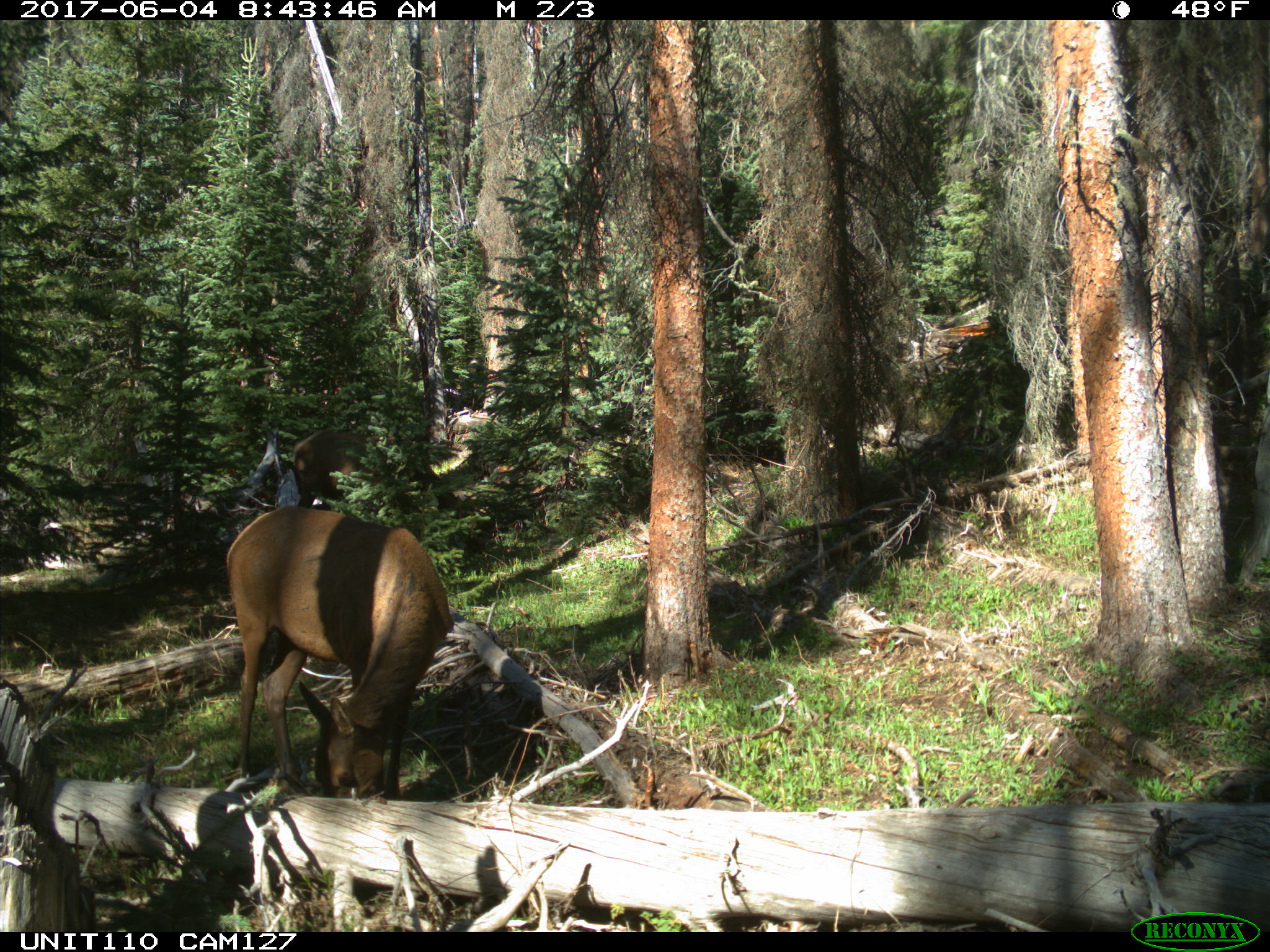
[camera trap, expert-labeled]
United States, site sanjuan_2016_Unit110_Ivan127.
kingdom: Animalia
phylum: Chordata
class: Mammalia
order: Artiodactyla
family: Cervidae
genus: Cervus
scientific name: Cervus elaphus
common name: red deer